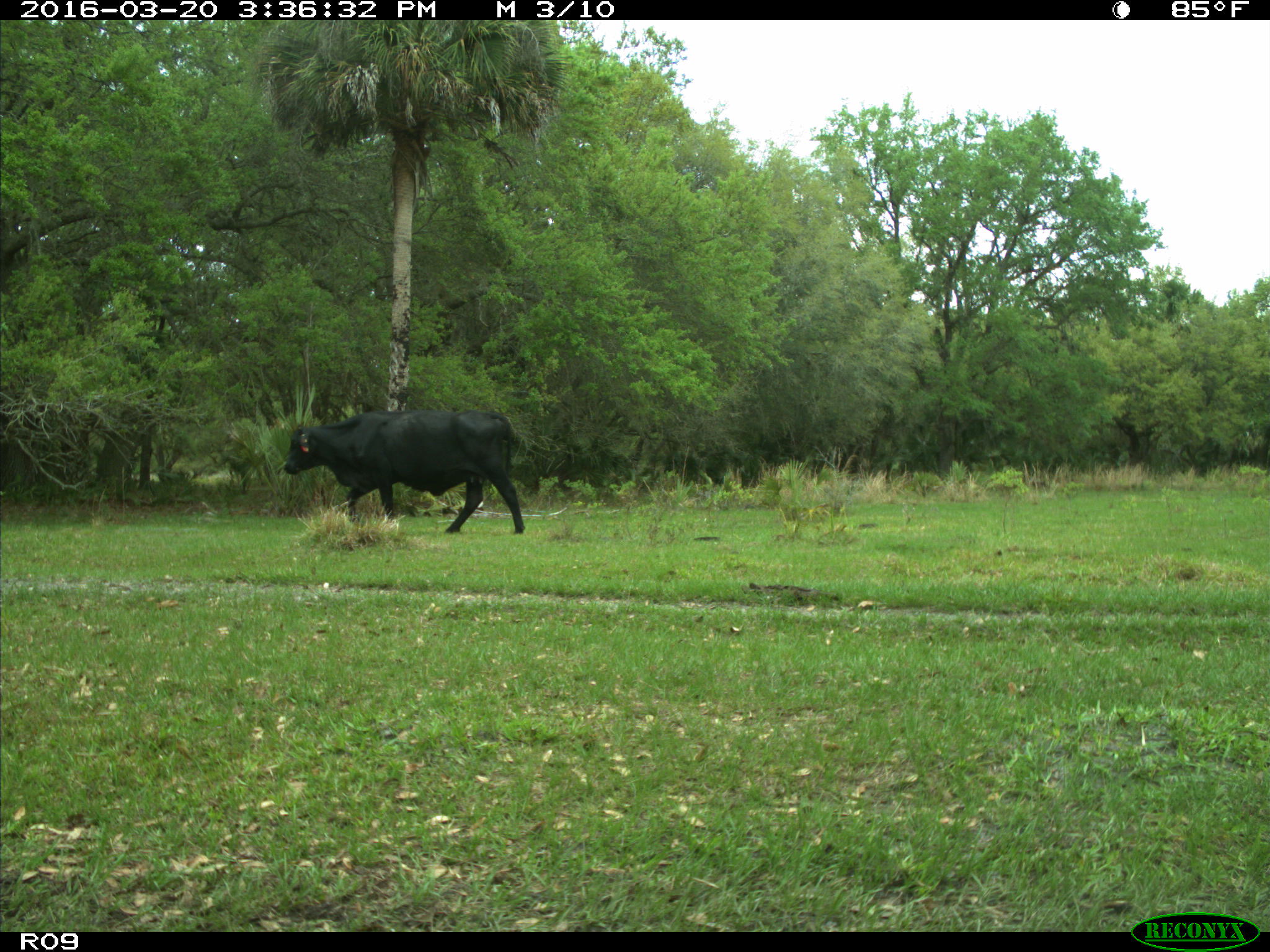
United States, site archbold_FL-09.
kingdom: Animalia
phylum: Chordata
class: Mammalia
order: Artiodactyla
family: Bovidae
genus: Bos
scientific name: Bos taurus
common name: domestic cow